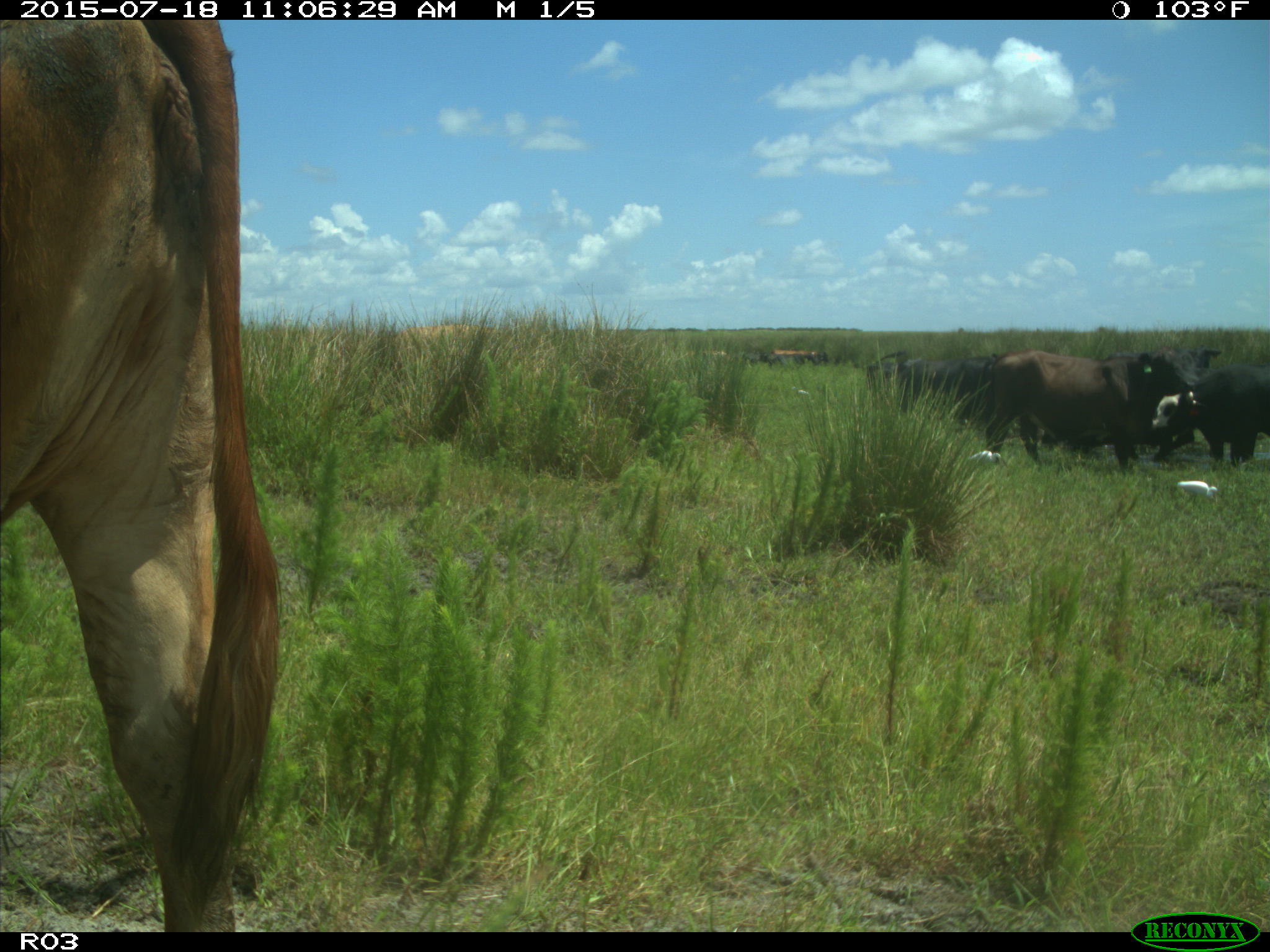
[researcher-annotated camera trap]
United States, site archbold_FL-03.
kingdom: Animalia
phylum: Chordata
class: Mammalia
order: Artiodactyla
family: Bovidae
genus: Bos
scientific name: Bos taurus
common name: domestic cow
Bos taurus (domestic cow).